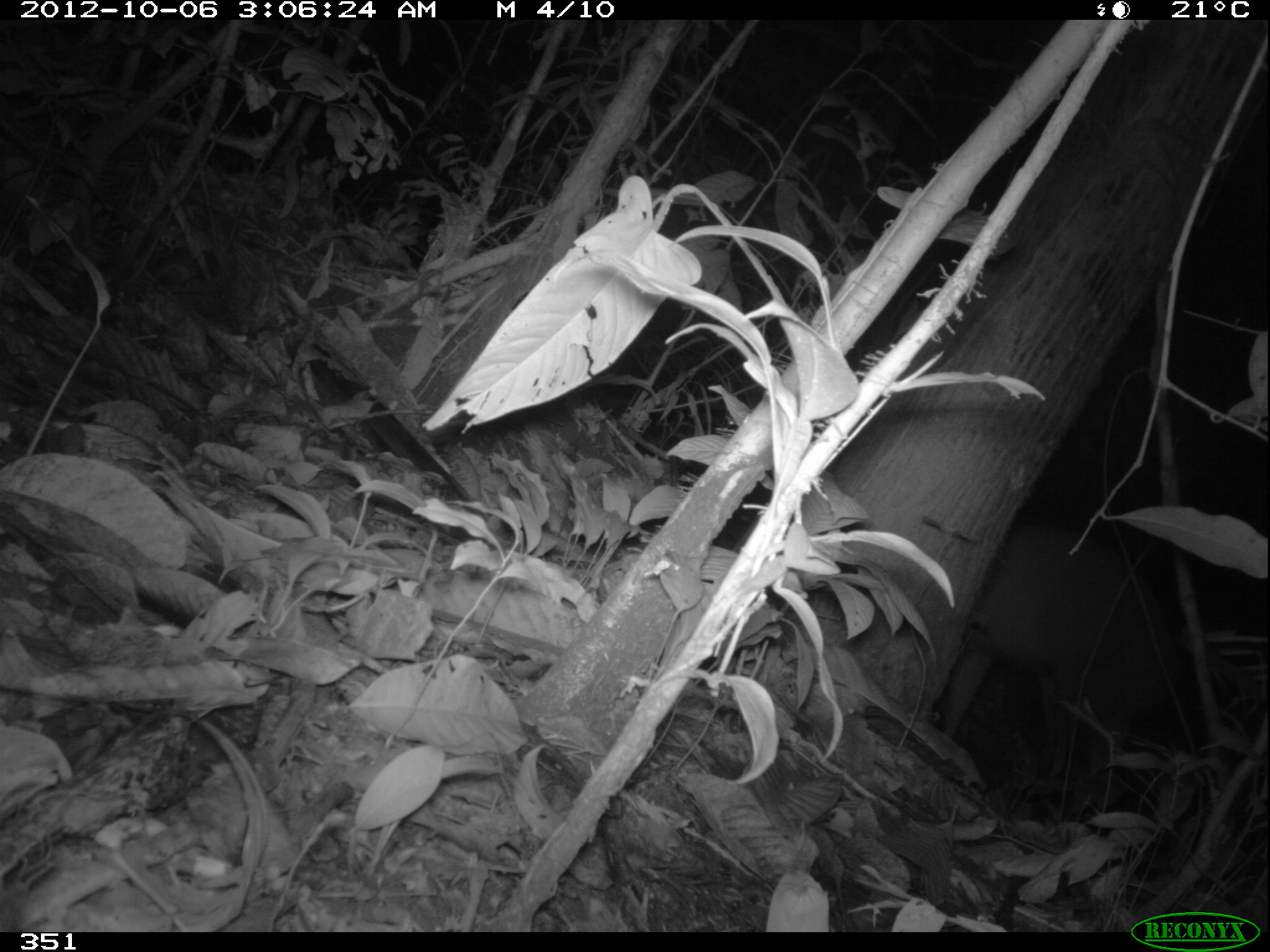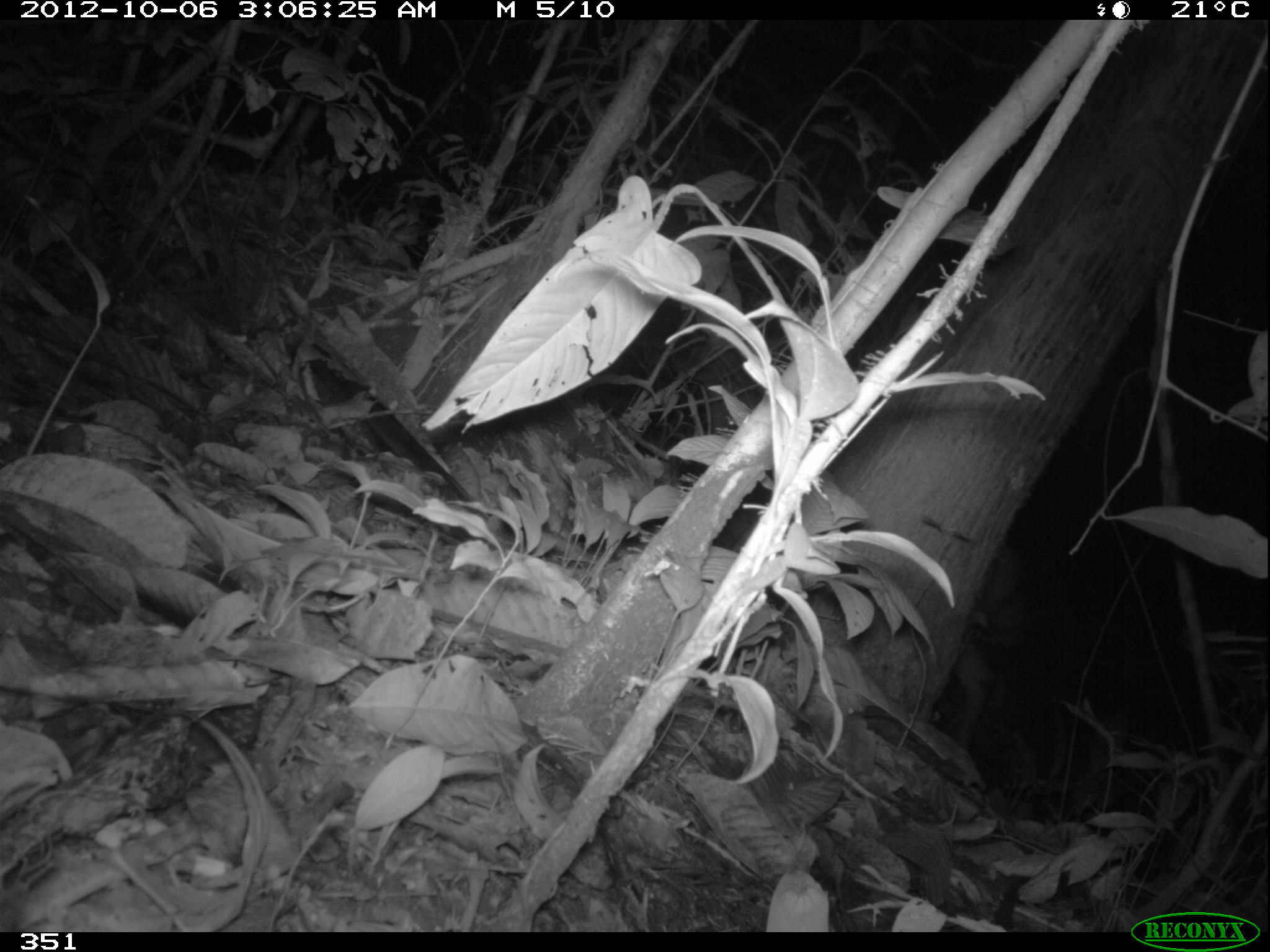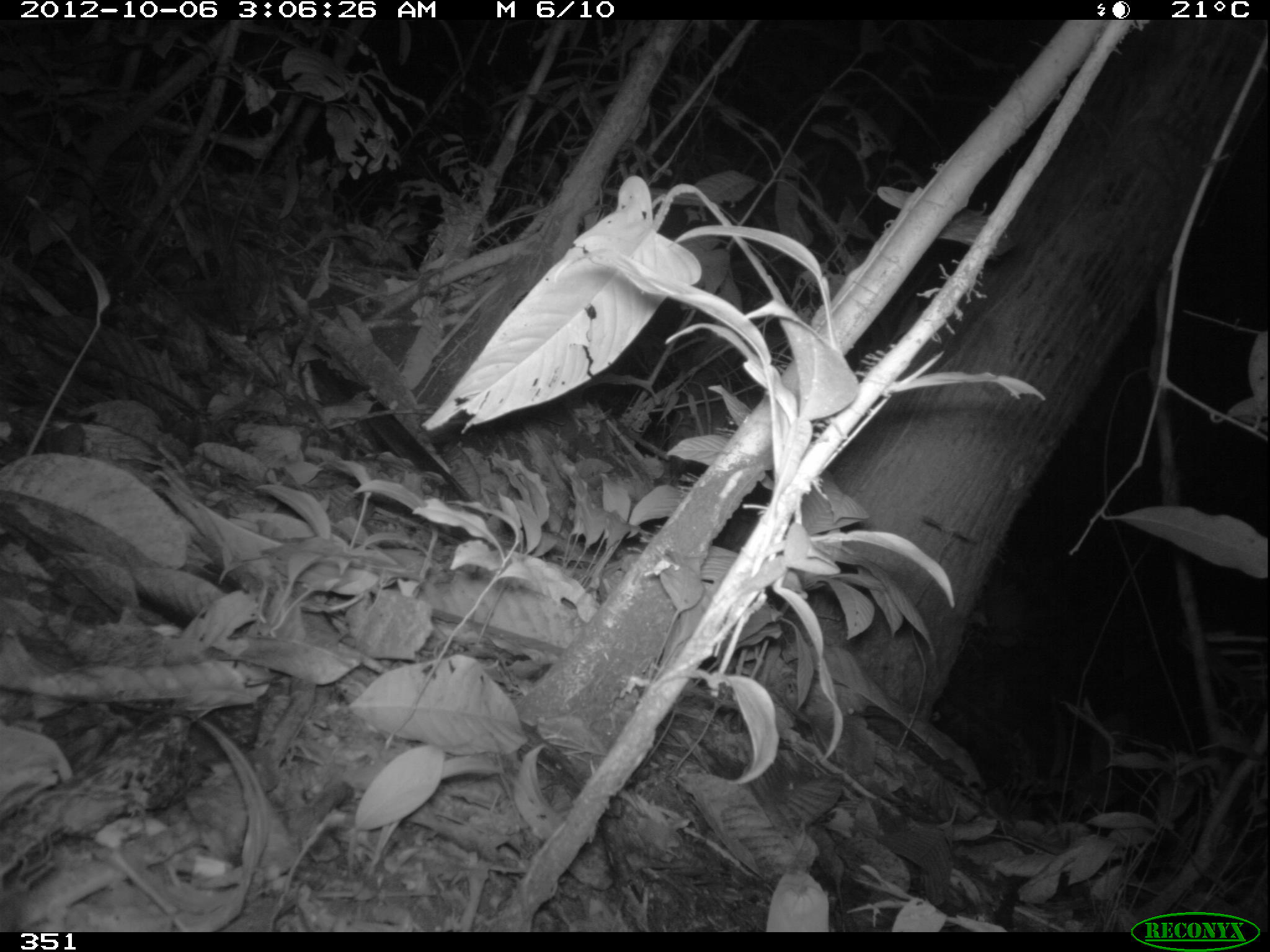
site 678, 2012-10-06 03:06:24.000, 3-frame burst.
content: unidentified animal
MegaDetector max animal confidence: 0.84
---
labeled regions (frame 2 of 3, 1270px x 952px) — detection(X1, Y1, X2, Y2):
unknown: detection(953, 640, 1001, 744)